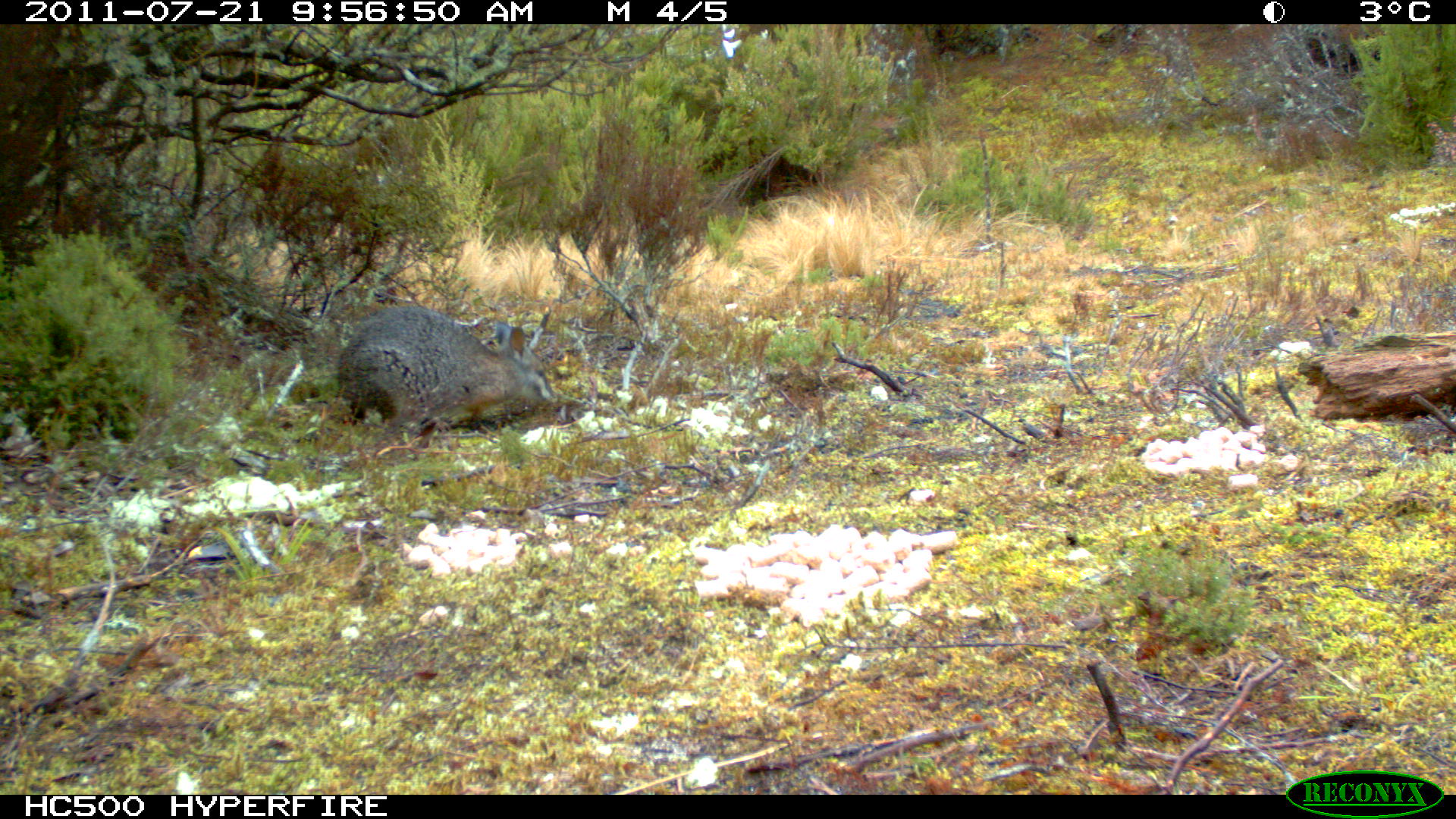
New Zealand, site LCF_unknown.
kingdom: Animalia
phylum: Chordata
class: Mammalia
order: Diprotodontia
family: Macropodidae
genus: Notamacropus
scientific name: Notamacropus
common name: wallaby